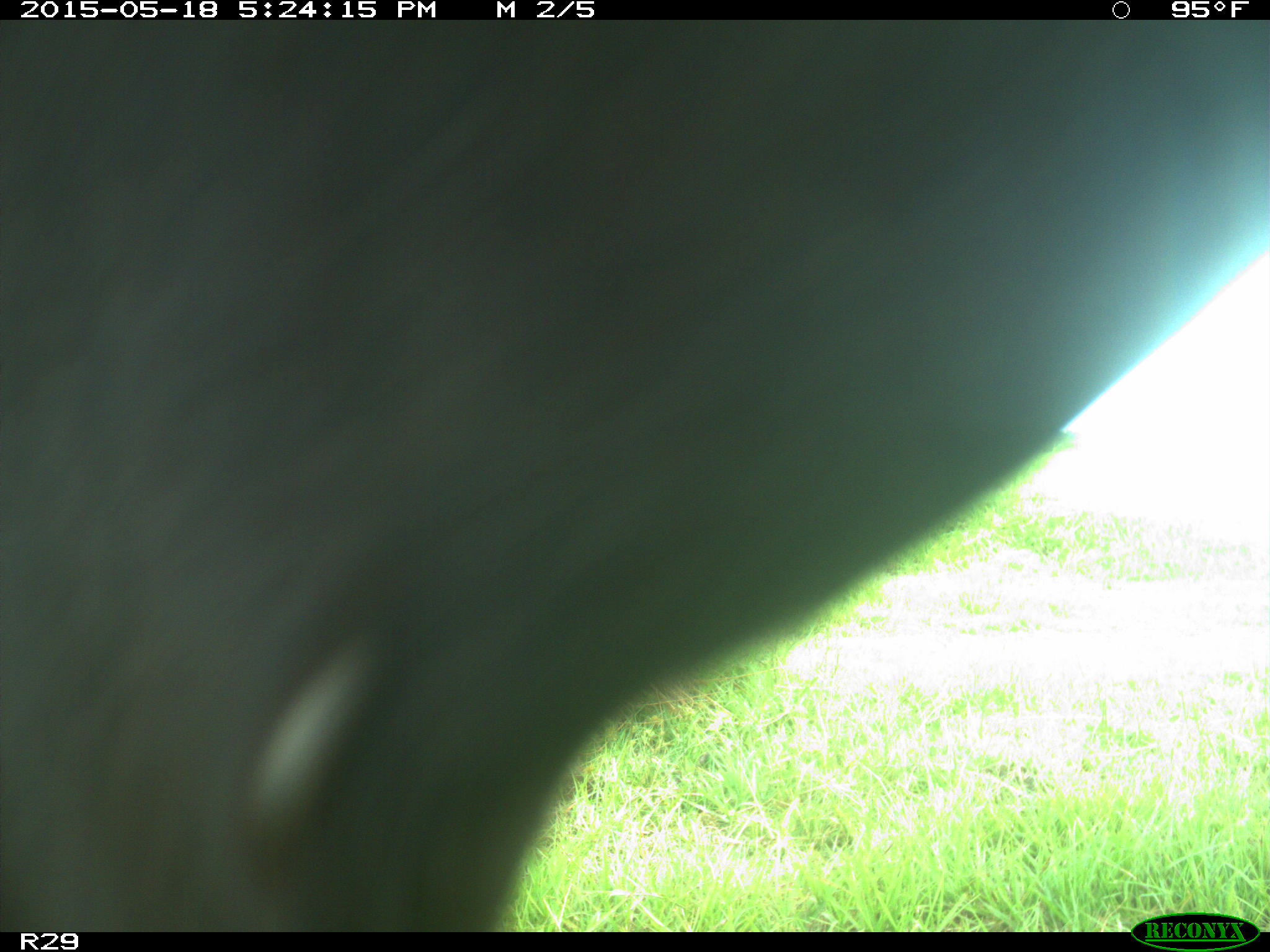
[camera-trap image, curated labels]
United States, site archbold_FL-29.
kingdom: Animalia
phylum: Chordata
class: Mammalia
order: Artiodactyla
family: Bovidae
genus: Bos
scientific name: Bos taurus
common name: domestic cow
Bos taurus (domestic cow).